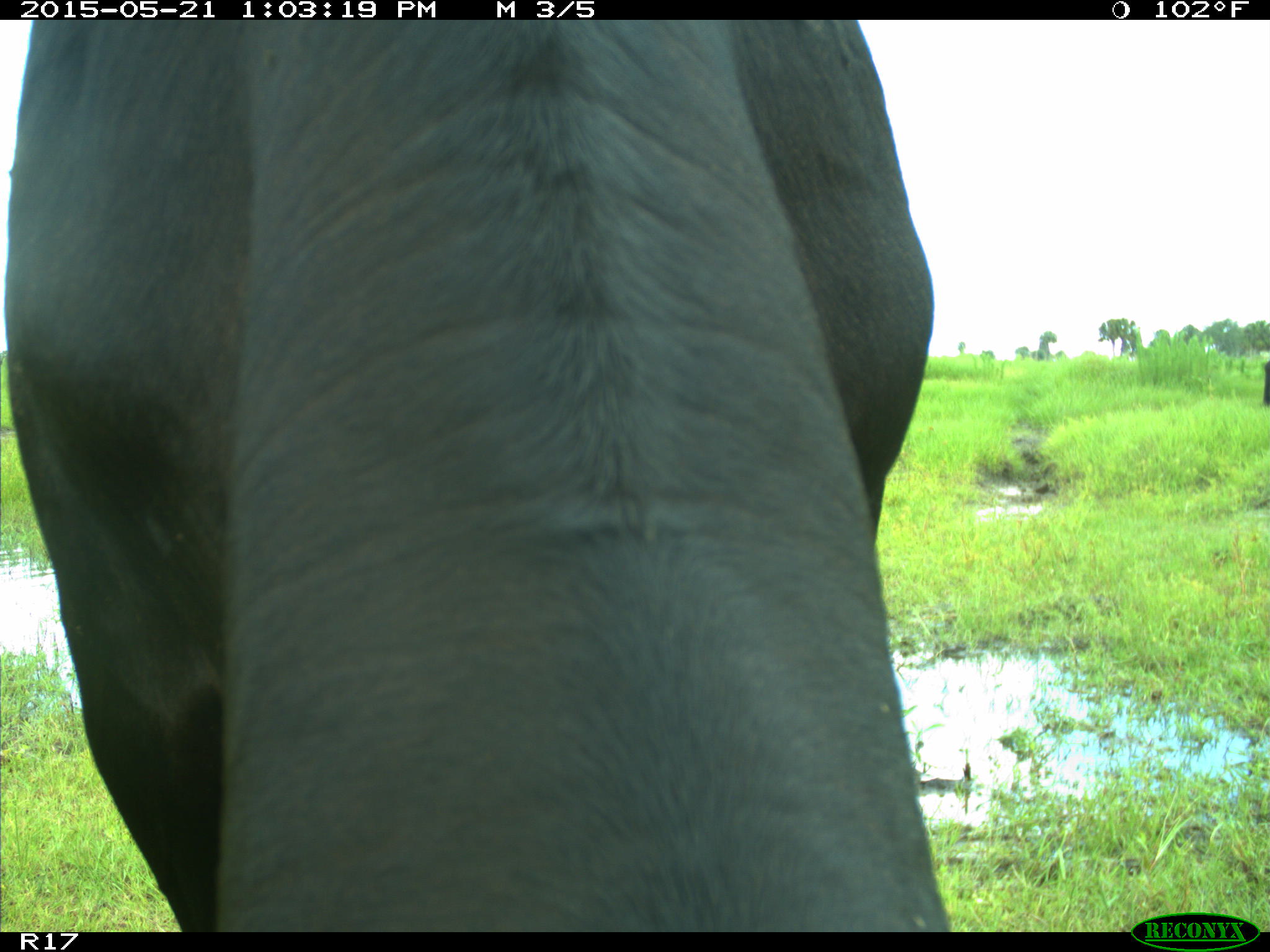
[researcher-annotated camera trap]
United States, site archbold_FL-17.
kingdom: Animalia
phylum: Chordata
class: Mammalia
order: Artiodactyla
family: Bovidae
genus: Bos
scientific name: Bos taurus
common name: domestic cow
Bos taurus (domestic cow).